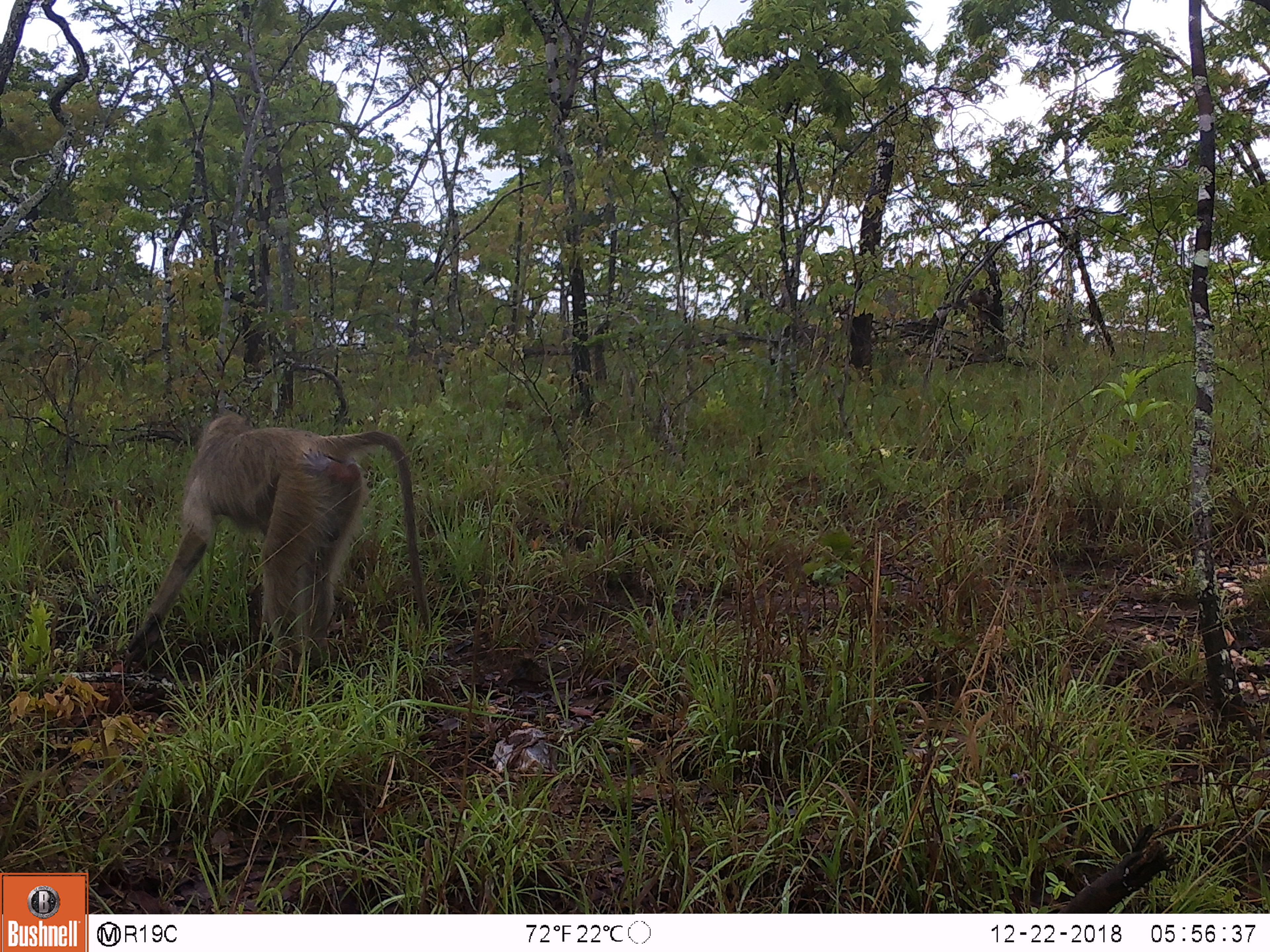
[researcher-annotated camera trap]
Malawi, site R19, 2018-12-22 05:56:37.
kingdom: Animalia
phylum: Chordata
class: Mammalia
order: Artiodactyla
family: Bovidae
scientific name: Antilopinae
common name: small antelope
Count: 1.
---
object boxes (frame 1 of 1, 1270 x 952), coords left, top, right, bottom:
small antelope: 93, 401, 460, 701